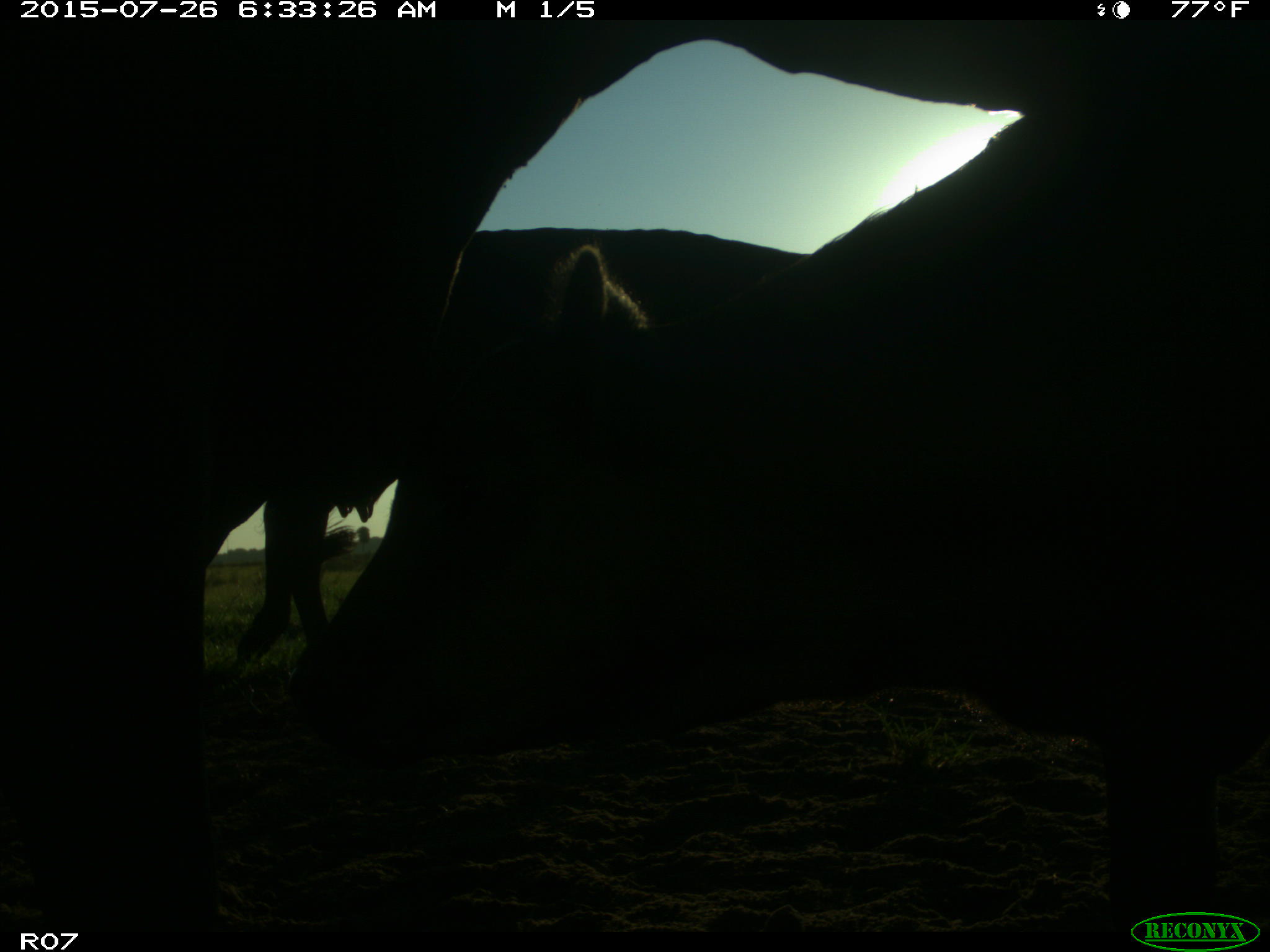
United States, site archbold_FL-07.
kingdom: Animalia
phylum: Chordata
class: Mammalia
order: Artiodactyla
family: Bovidae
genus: Bos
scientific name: Bos taurus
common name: domestic cow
Bos taurus (domestic cow).